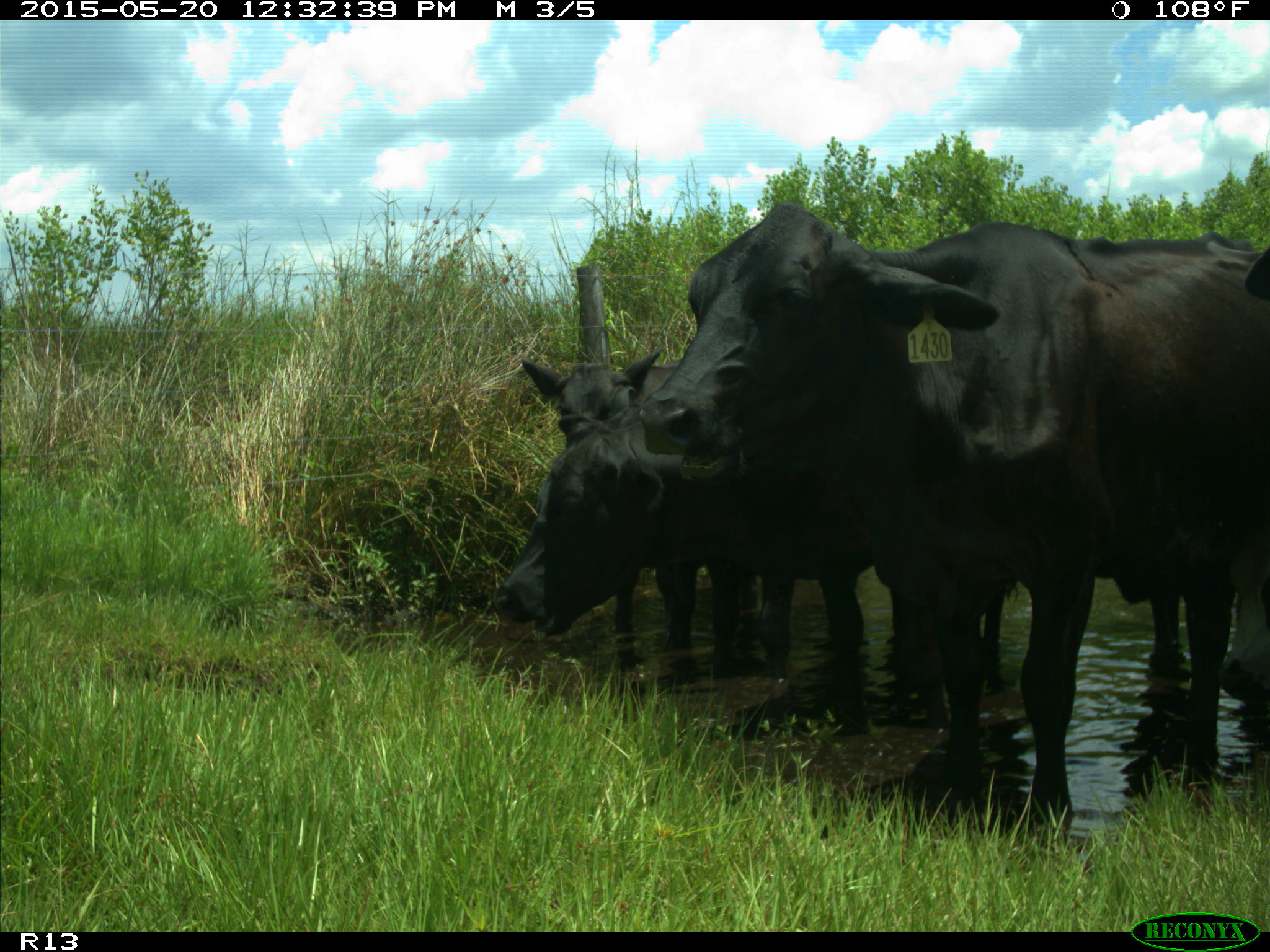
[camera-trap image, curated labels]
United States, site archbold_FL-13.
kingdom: Animalia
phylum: Chordata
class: Mammalia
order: Artiodactyla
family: Bovidae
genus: Bos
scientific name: Bos taurus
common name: domestic cow